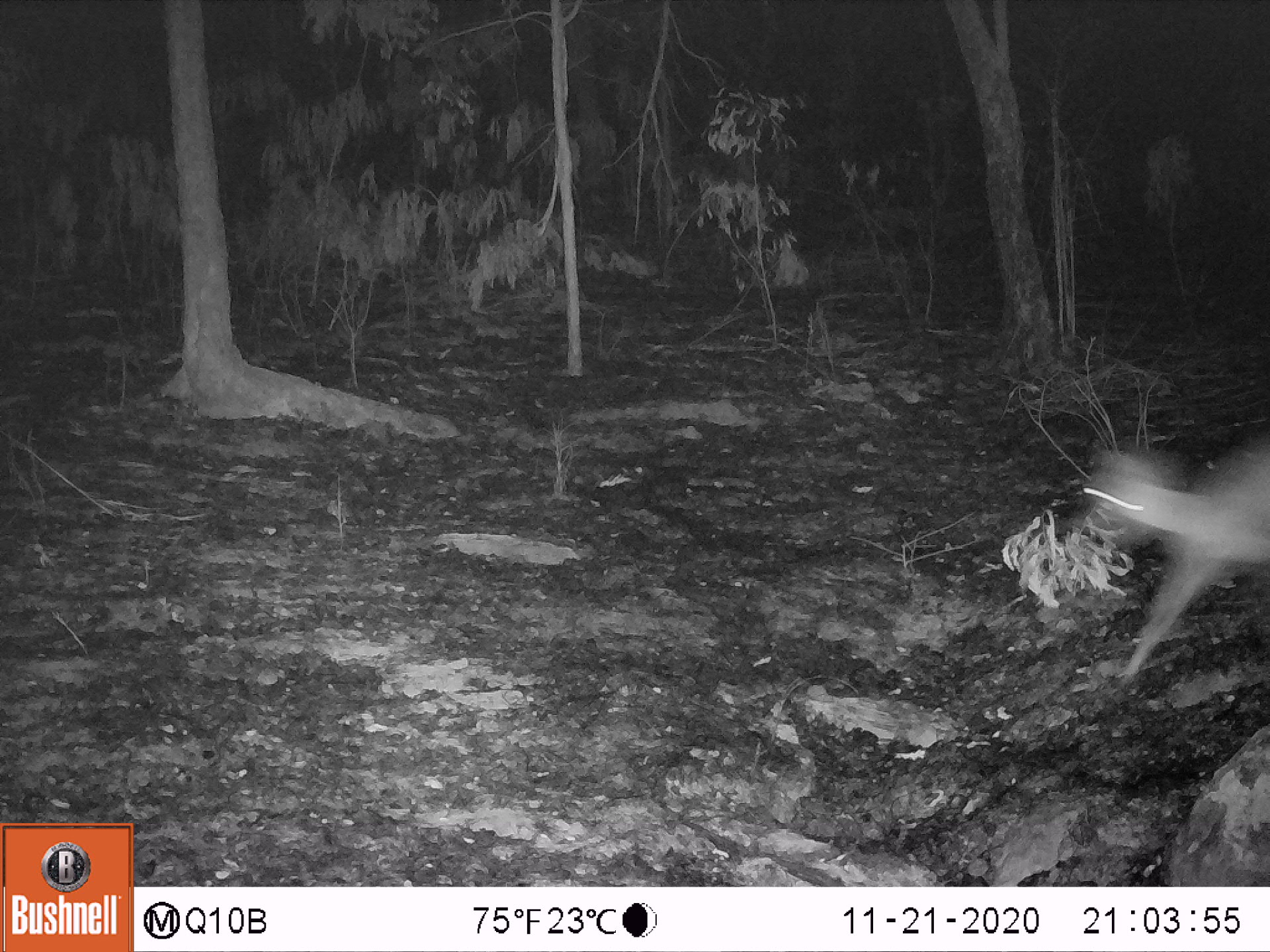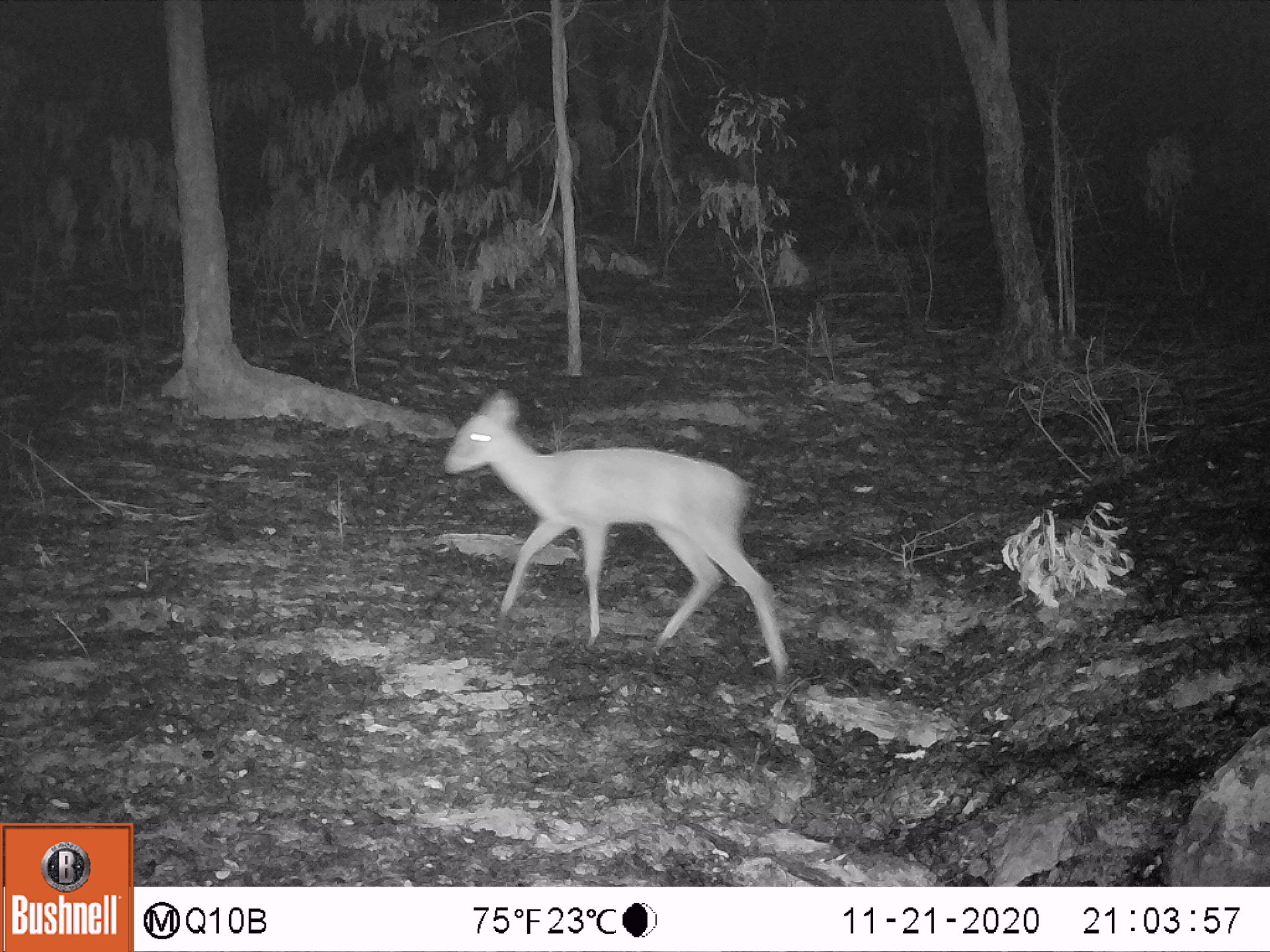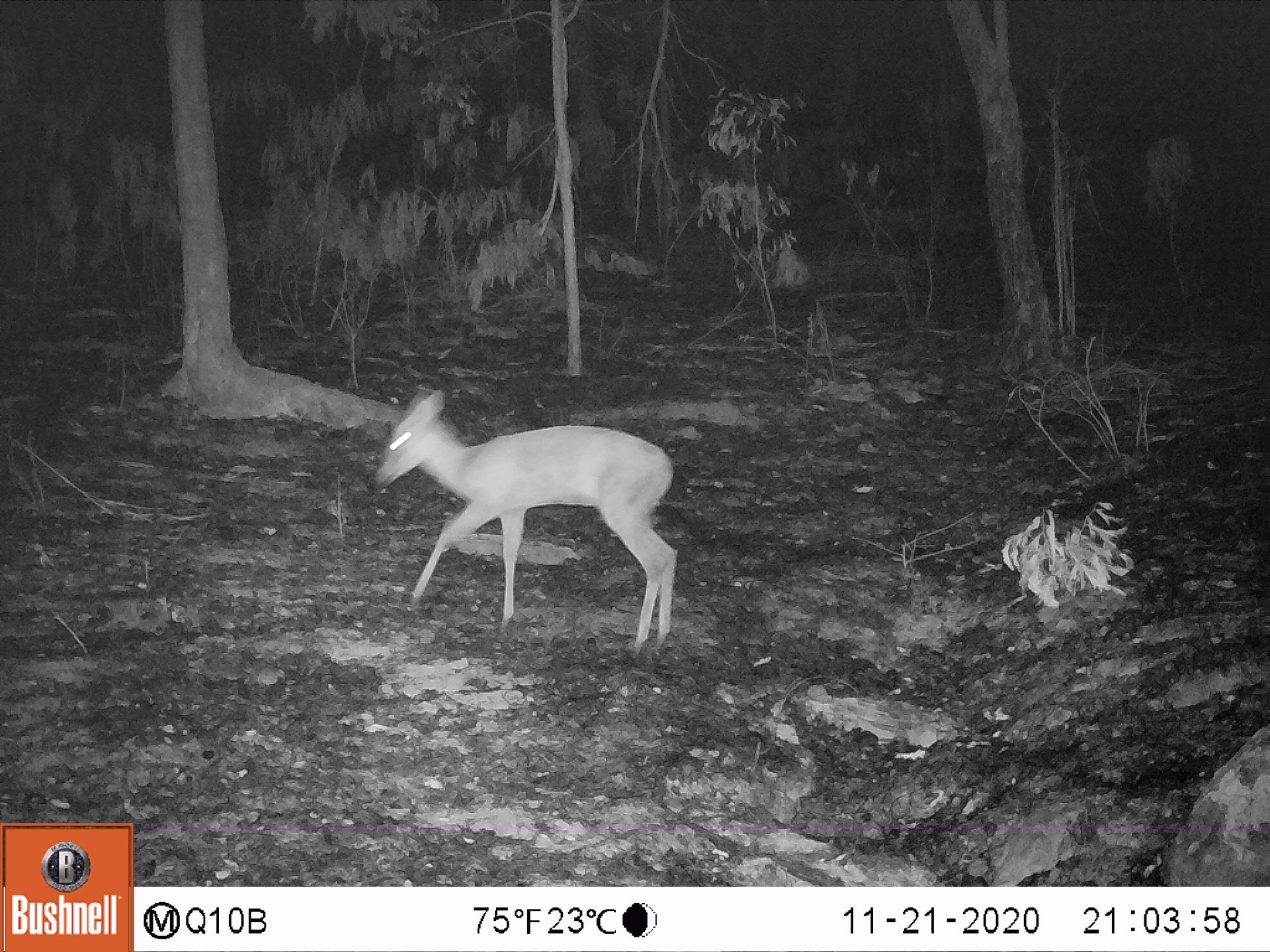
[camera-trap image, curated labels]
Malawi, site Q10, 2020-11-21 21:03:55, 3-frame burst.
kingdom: Animalia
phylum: Chordata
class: Mammalia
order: Artiodactyla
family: Bovidae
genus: Sylvicapra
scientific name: Sylvicapra grimmia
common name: common duiker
Common duiker (Sylvicapra grimmia), count 1.